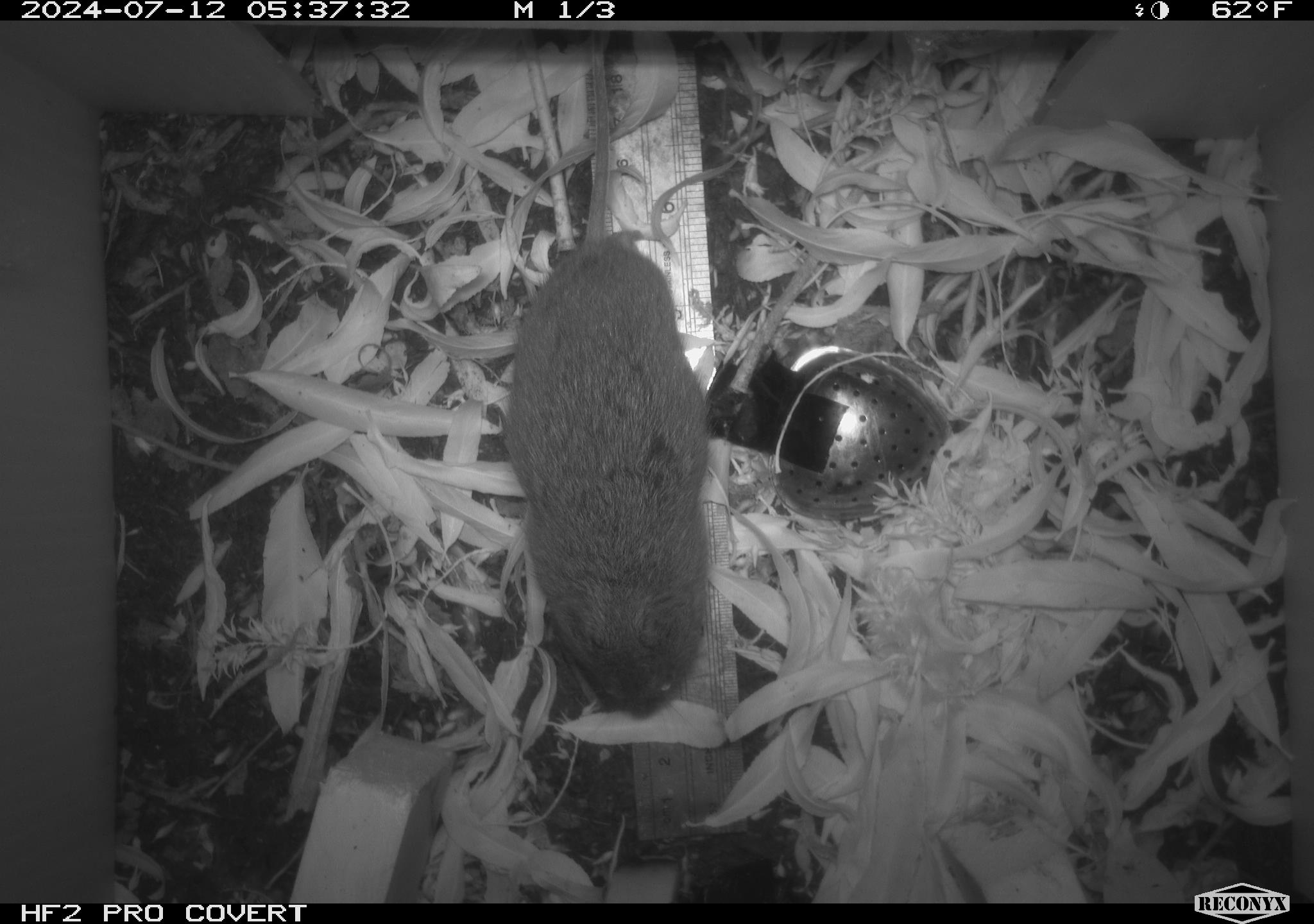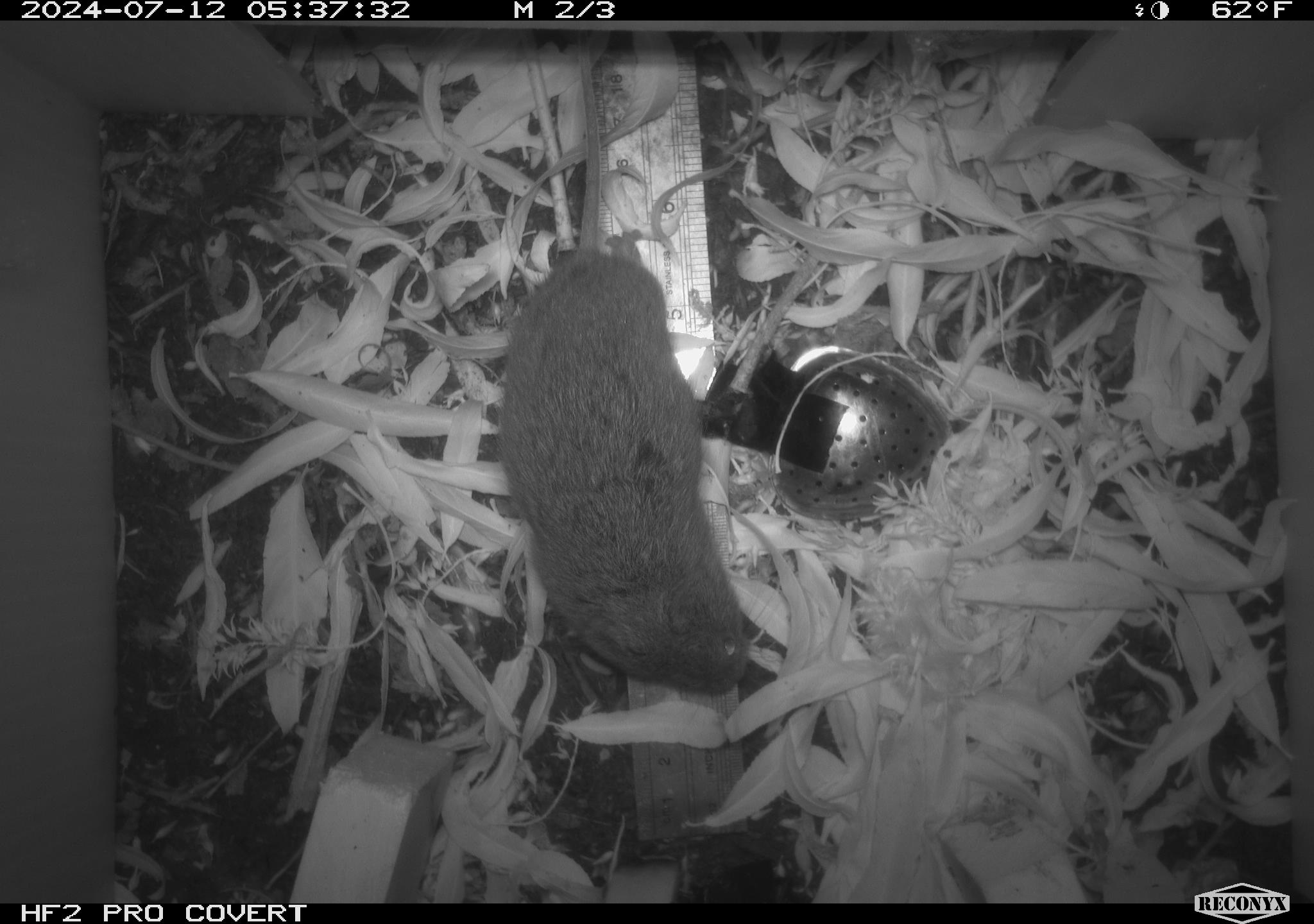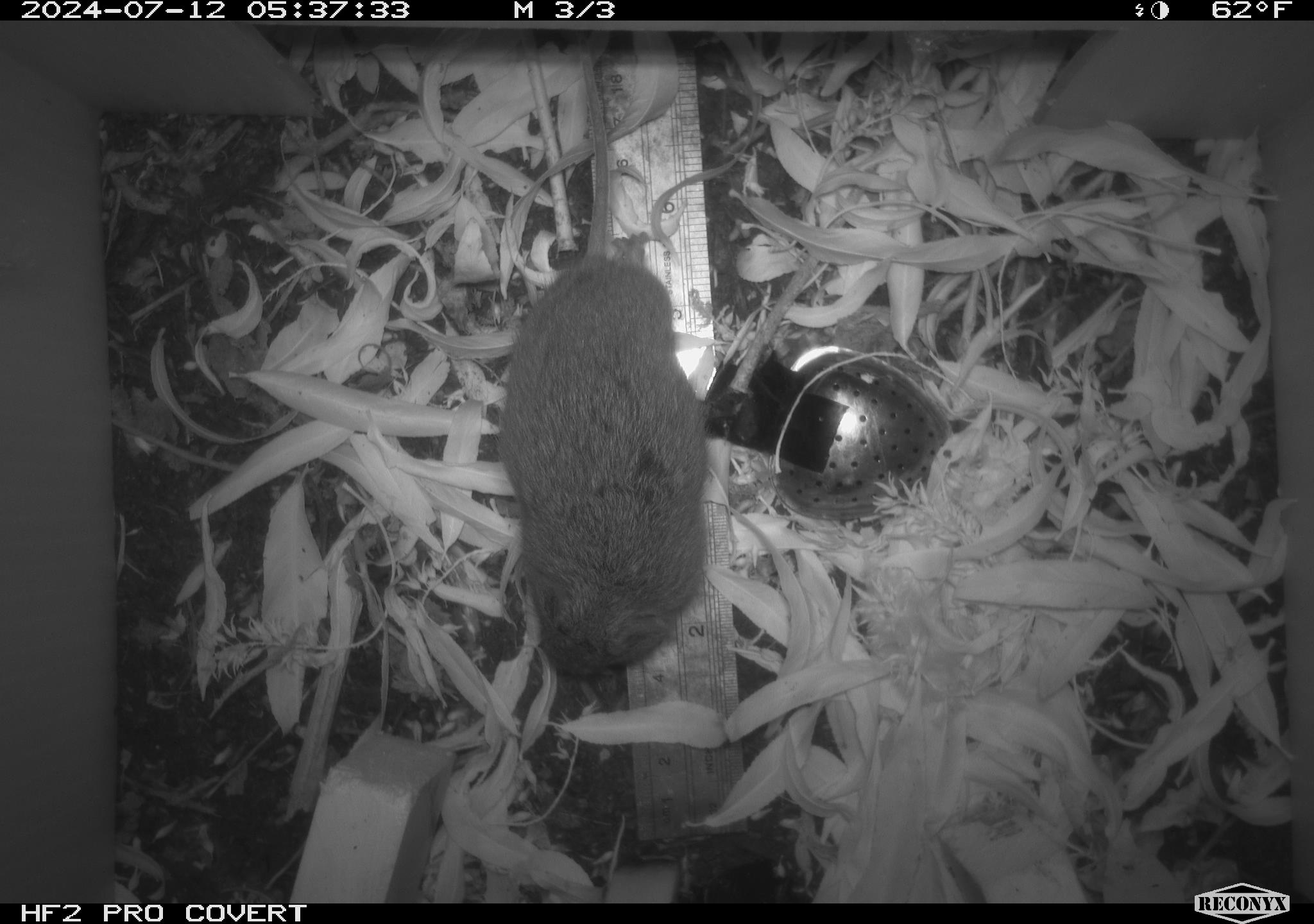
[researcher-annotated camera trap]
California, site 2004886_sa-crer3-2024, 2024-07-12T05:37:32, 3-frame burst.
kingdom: Animalia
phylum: Chordata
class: Mammalia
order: Rodentia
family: Cricetidae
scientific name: Arvicolinae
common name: voles, lemmings, and muskrats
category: arvicolinae subfamily